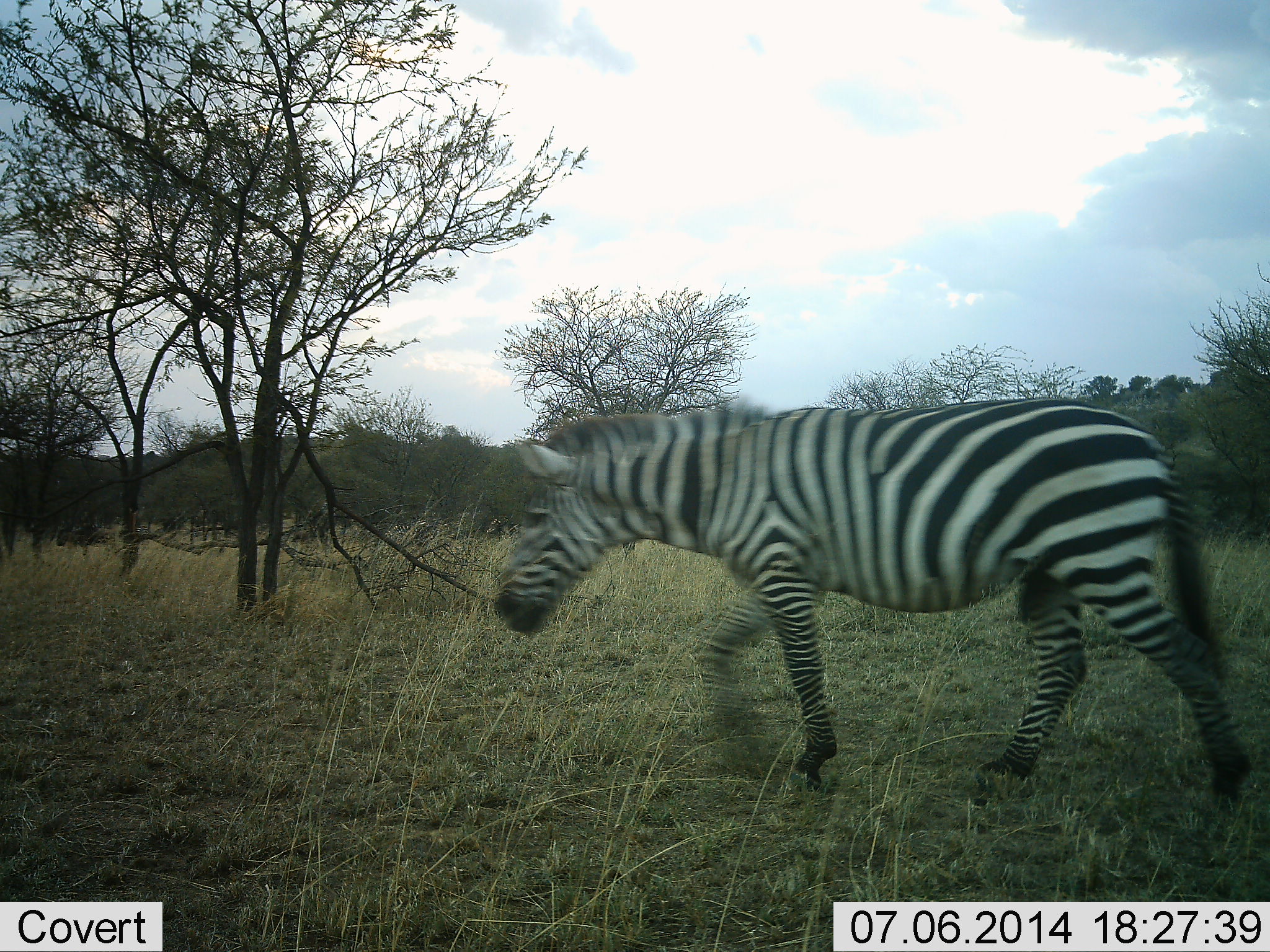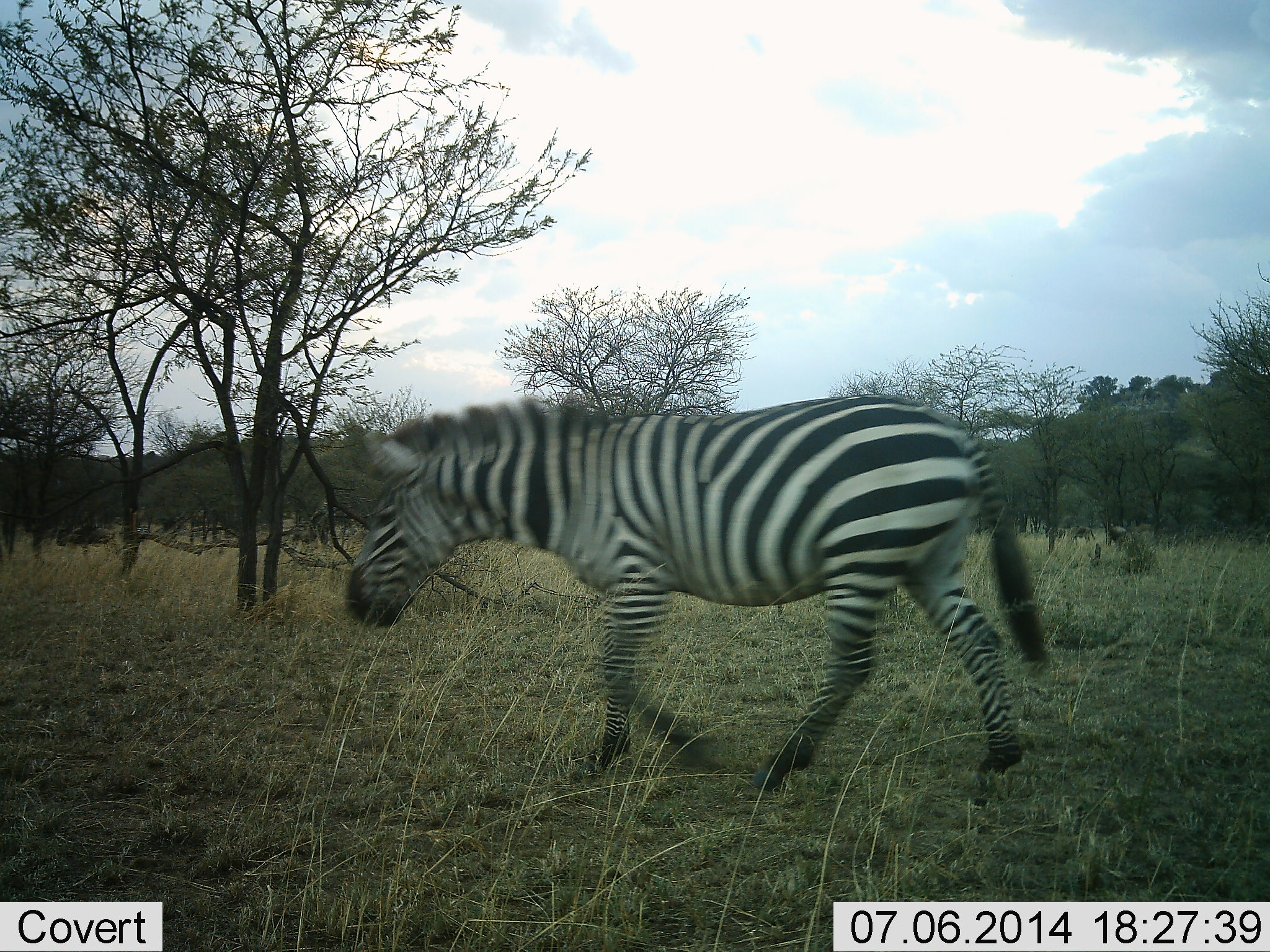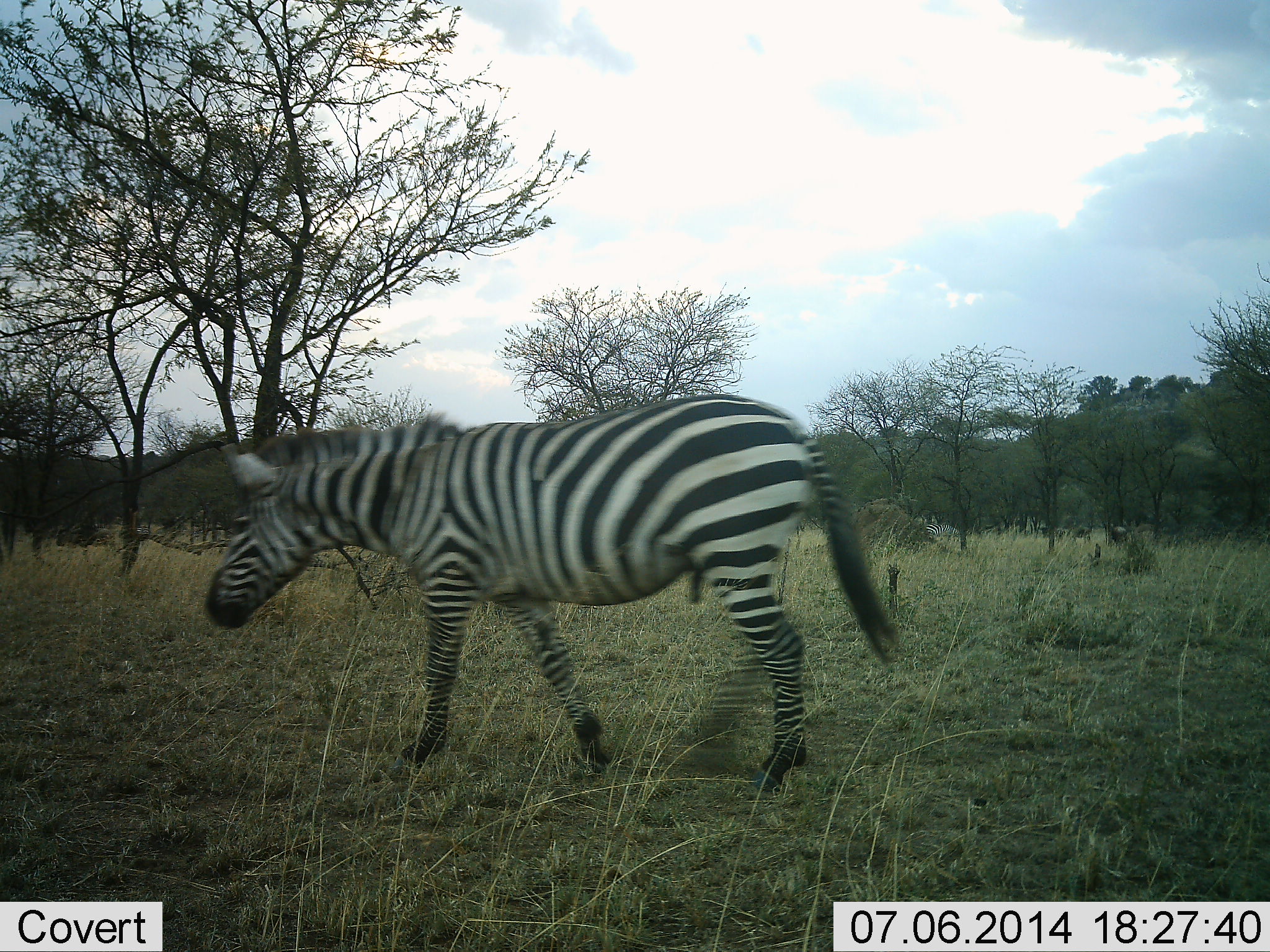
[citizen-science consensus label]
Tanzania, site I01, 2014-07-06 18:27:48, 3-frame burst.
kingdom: Animalia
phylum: Chordata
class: Mammalia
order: Perissodactyla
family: Equidae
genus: Equus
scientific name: Equus quagga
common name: plains zebra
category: zebra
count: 1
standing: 9%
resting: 0%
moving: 100%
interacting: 0%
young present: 0%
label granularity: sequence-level